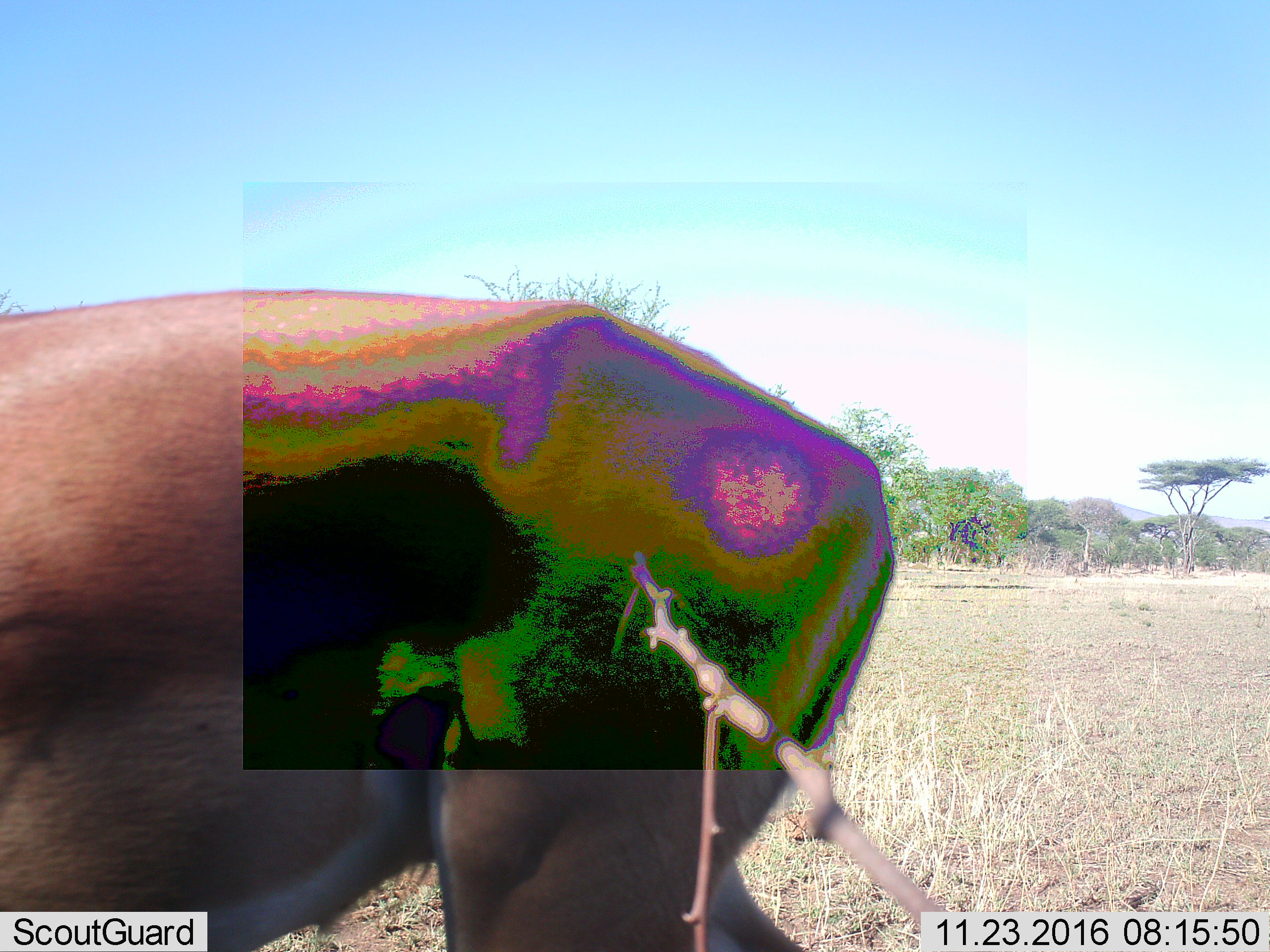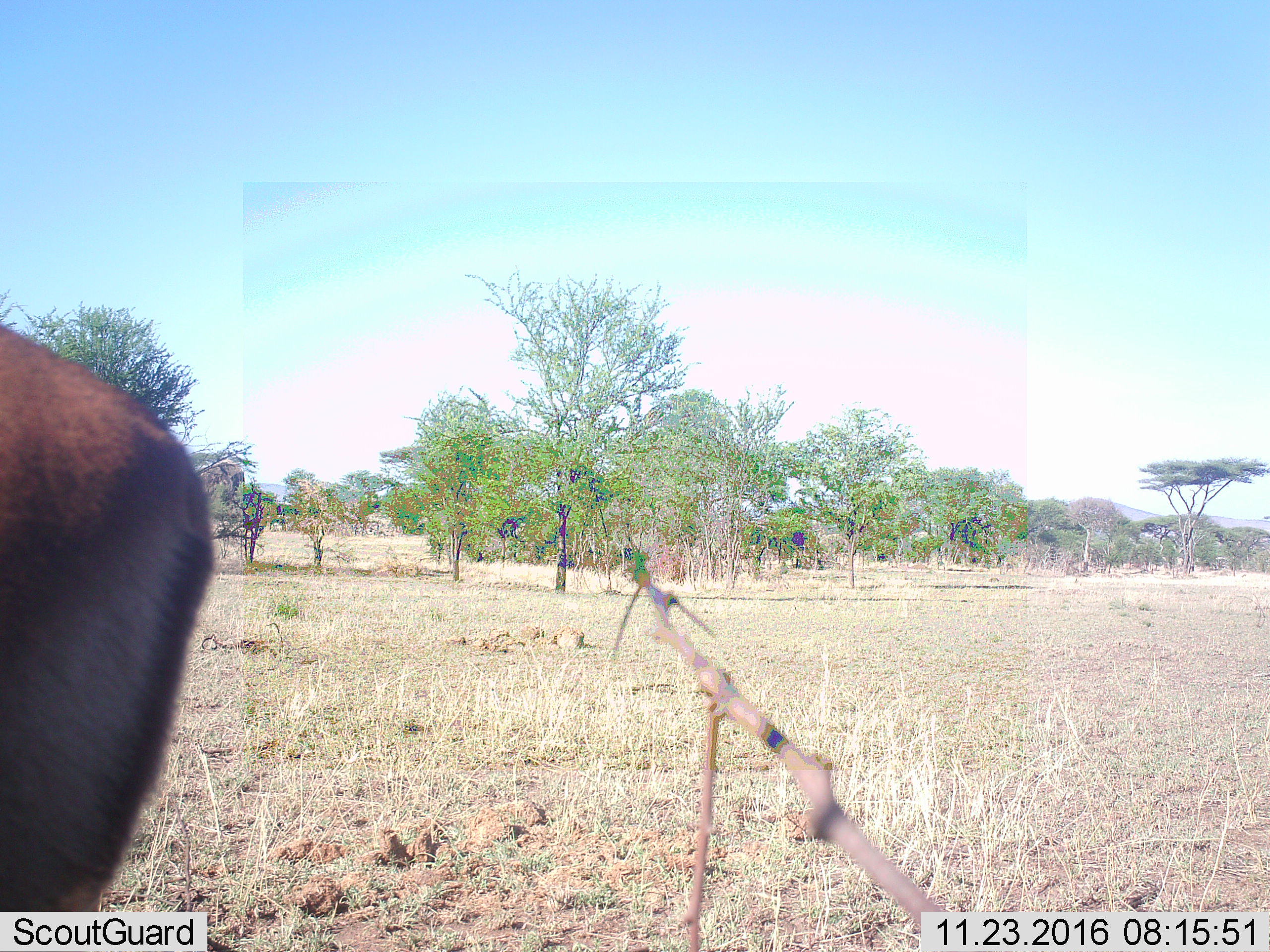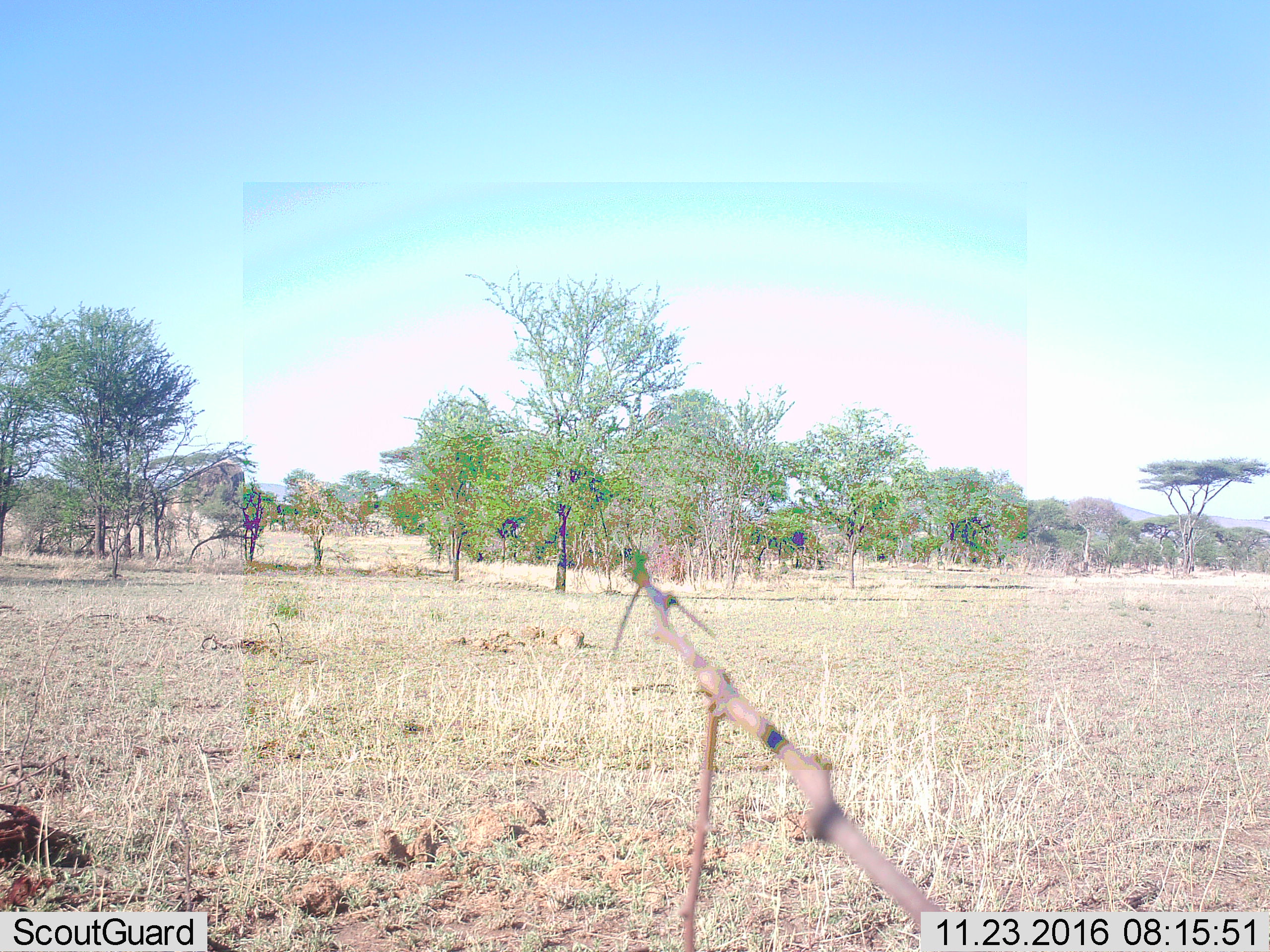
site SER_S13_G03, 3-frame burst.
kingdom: Animalia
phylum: Chordata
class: Mammalia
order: Artiodactyla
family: Bovidae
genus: Aepyceros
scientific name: Aepyceros melampus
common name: impala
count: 1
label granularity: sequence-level